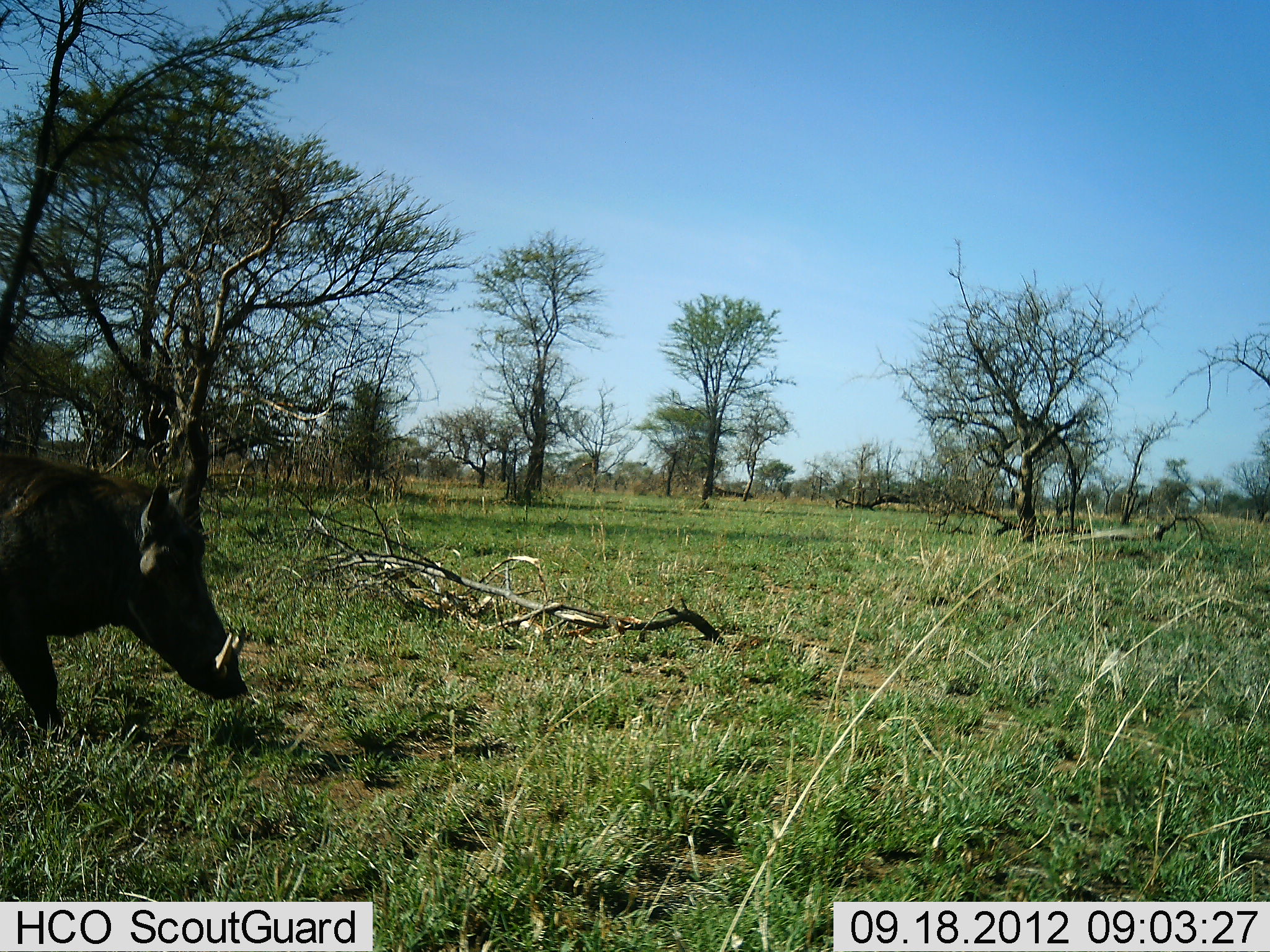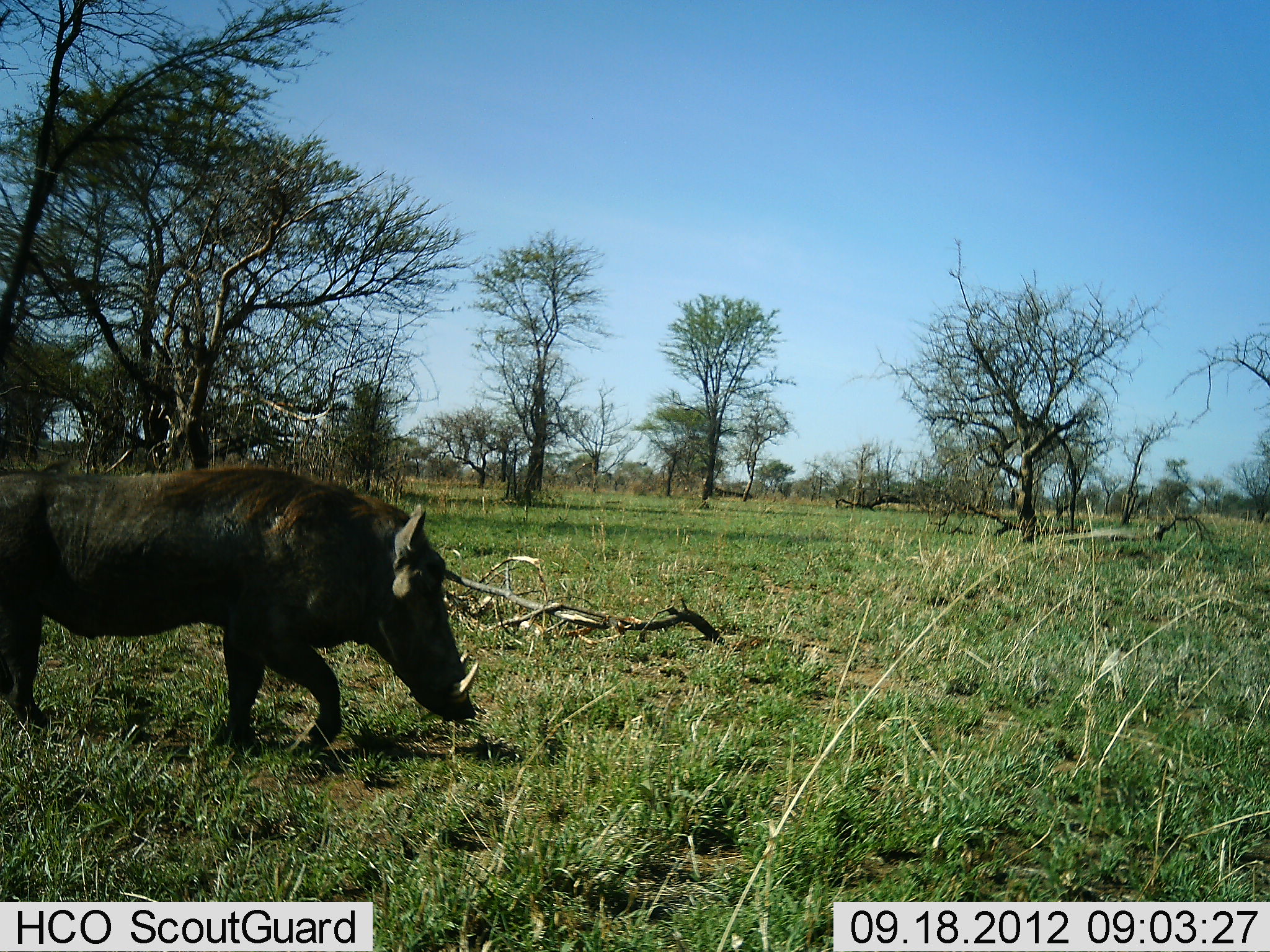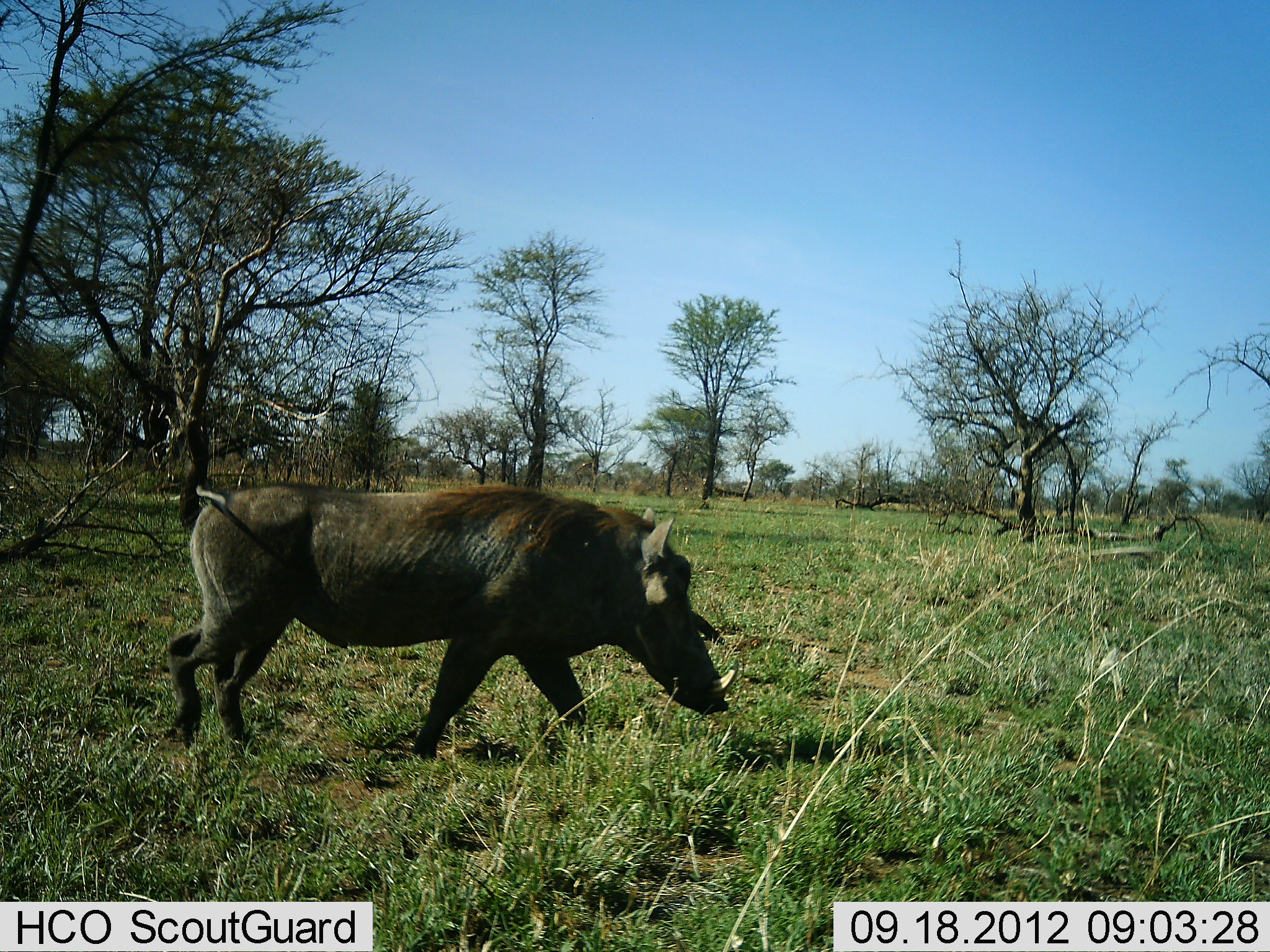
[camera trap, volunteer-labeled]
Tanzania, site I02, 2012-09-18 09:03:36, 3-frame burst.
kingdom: Animalia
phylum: Chordata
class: Mammalia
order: Artiodactyla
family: Suidae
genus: Phacochoerus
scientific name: Phacochoerus africanus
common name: warthog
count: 1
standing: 20%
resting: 0%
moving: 90%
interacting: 0%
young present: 0%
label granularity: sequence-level